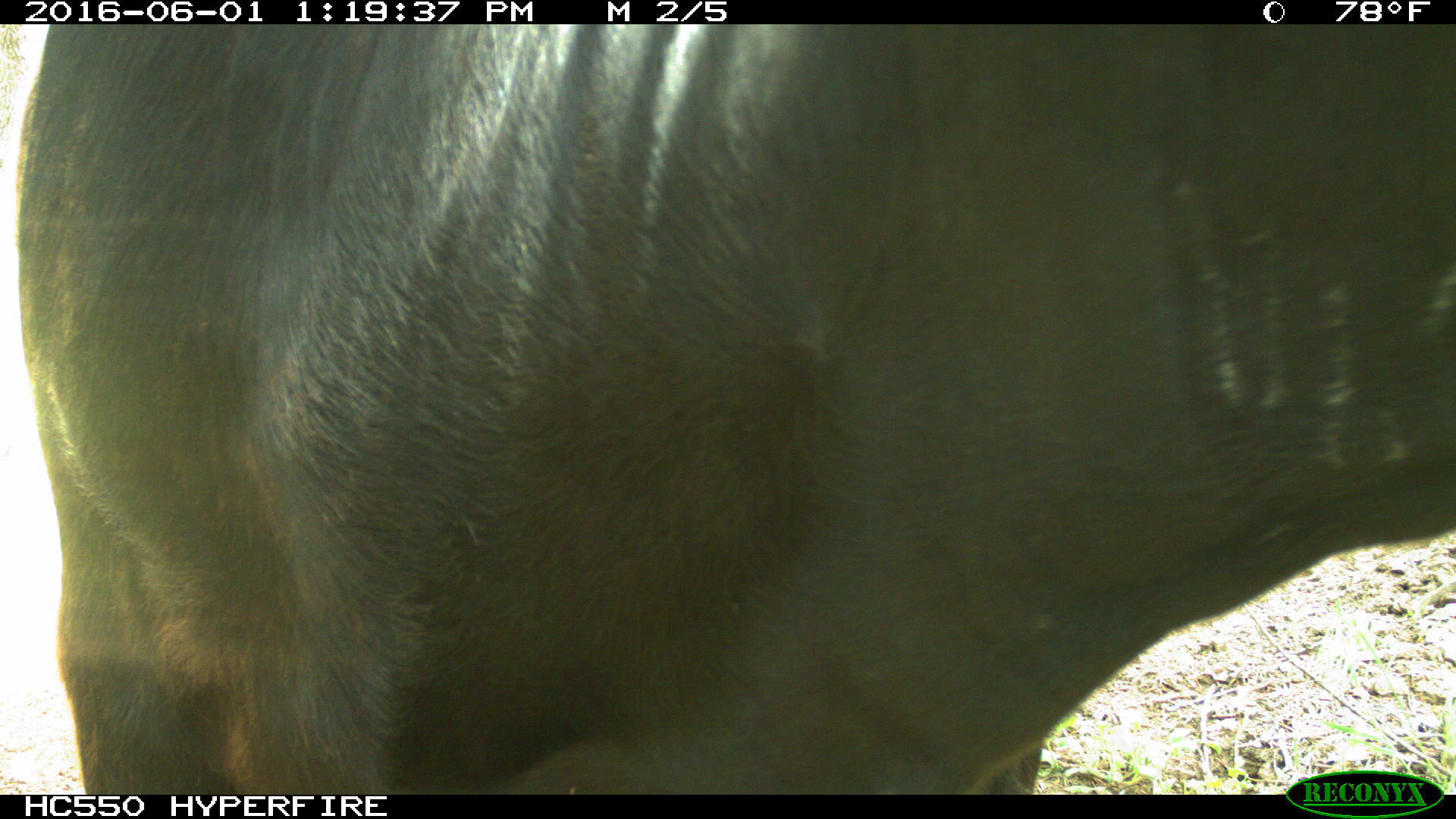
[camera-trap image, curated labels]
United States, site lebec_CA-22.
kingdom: Animalia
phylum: Chordata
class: Mammalia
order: Artiodactyla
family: Bovidae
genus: Bos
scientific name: Bos taurus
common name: domestic cow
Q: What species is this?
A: Bos taurus (domestic cow).